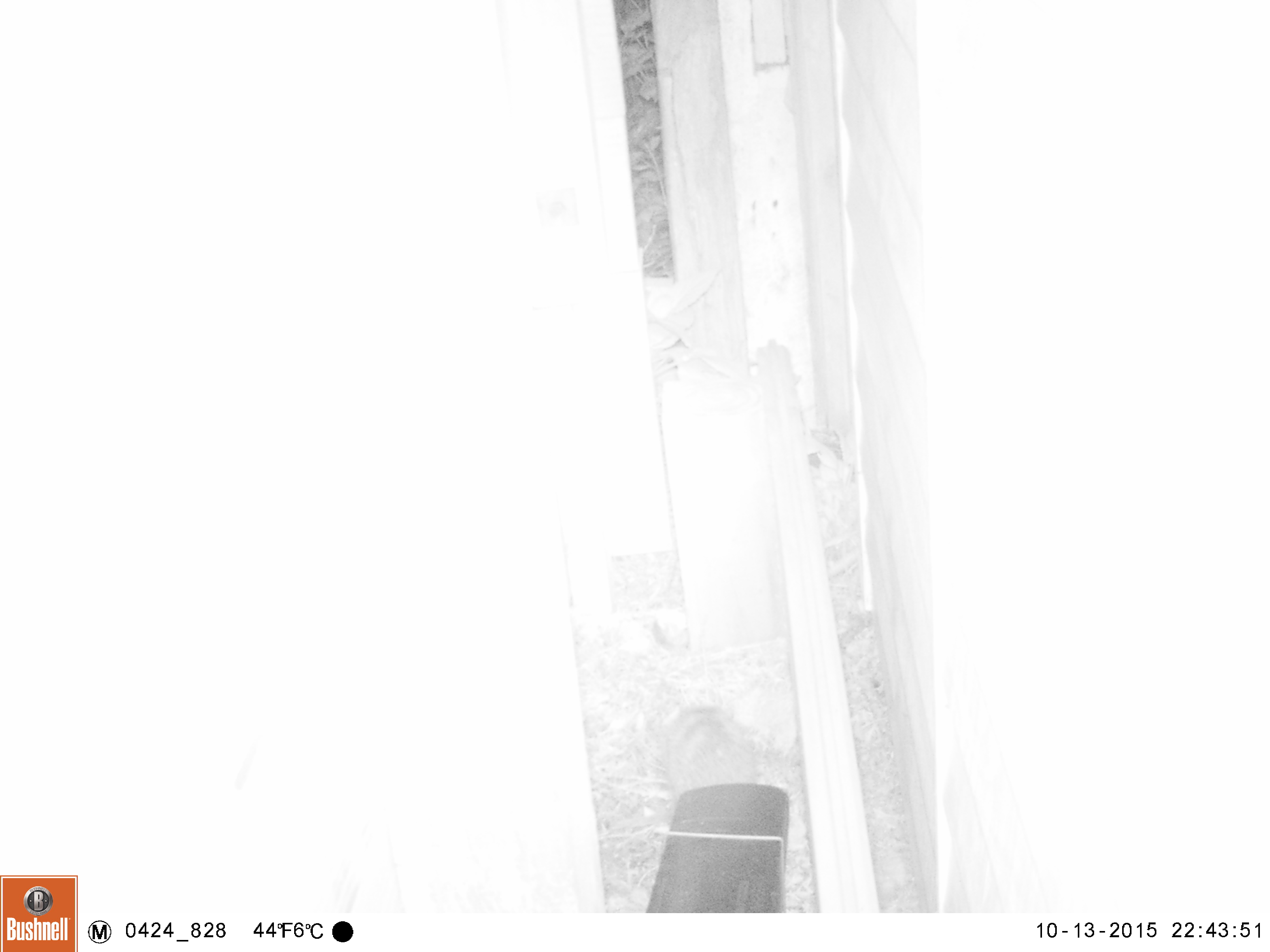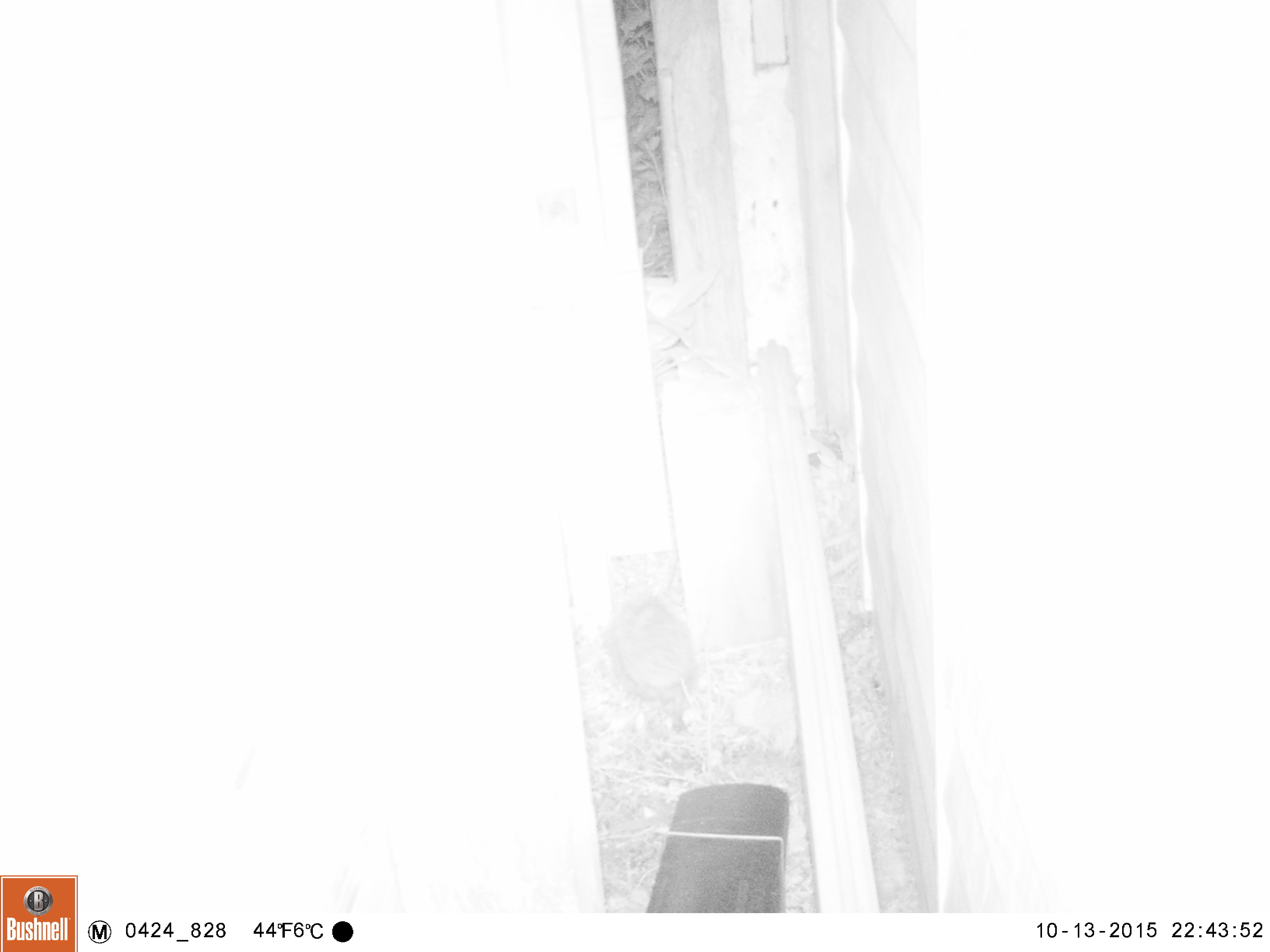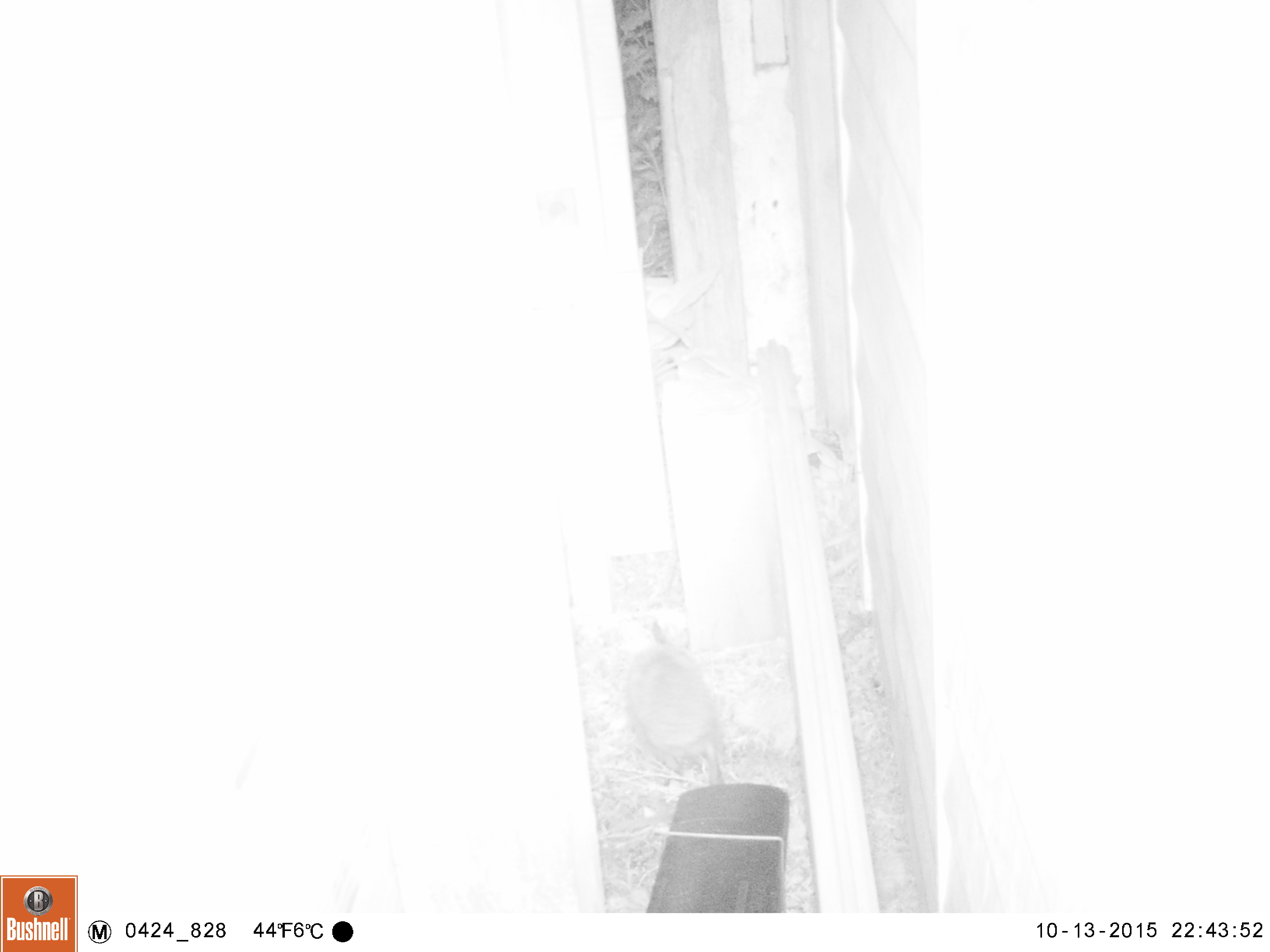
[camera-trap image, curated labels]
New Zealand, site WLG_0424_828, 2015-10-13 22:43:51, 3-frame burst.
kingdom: Animalia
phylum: Chordata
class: Mammalia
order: Eulipotyphla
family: Erinaceidae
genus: Erinaceus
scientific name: Erinaceus europaeus europaeus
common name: european hedgehog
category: hedgehog